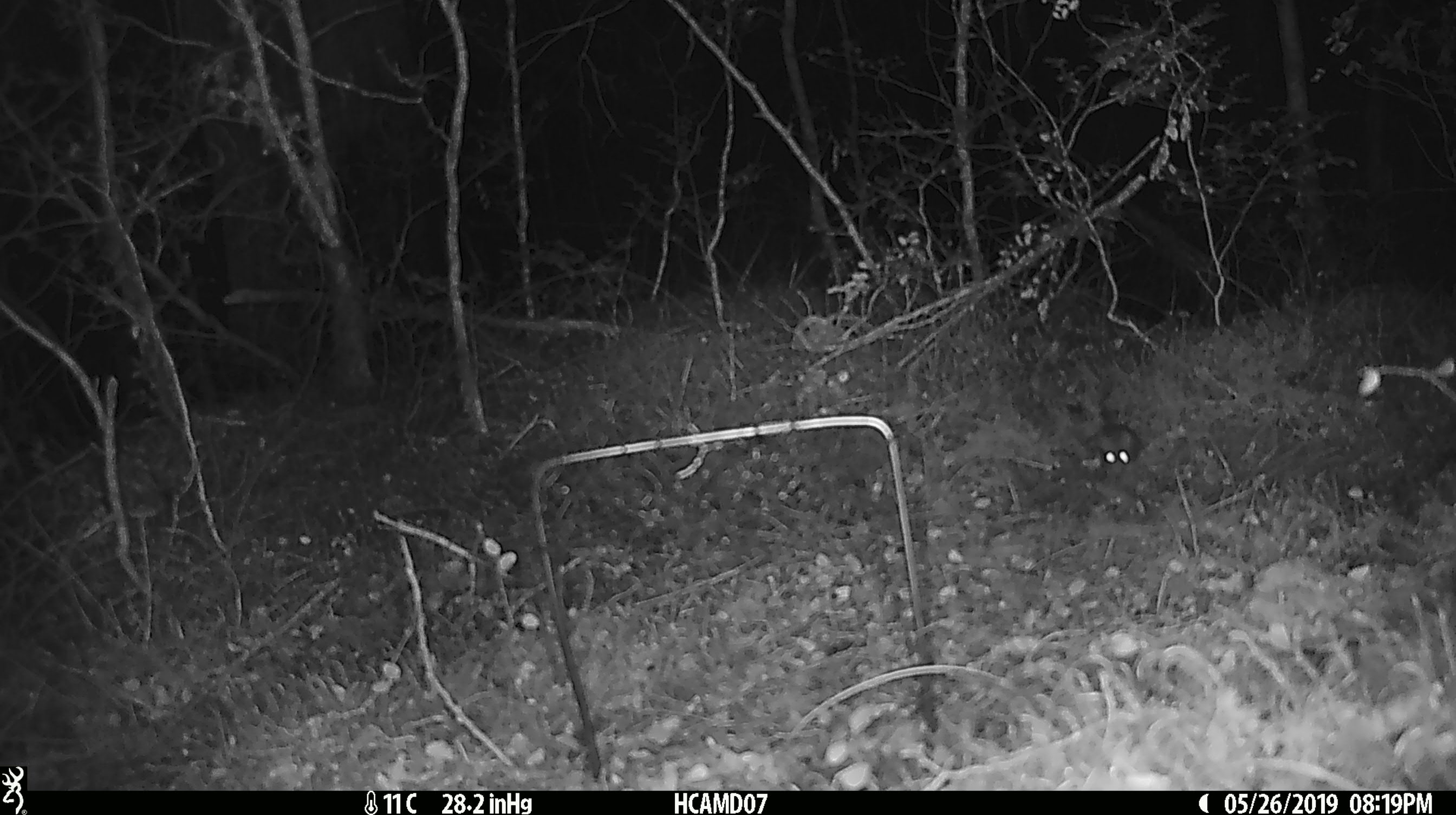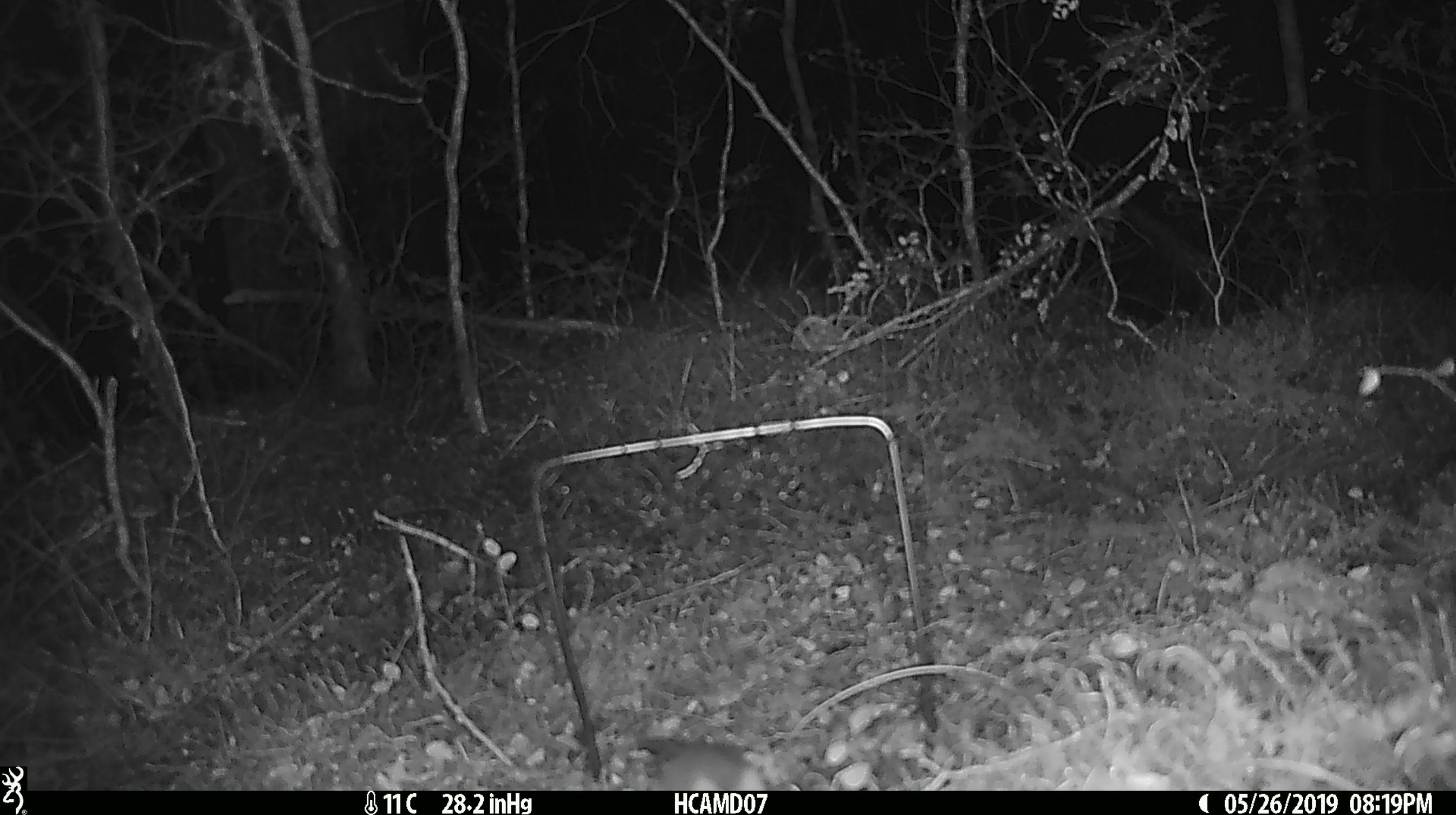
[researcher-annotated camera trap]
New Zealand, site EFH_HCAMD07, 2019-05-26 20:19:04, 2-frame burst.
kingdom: Animalia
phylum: Chordata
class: Mammalia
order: Rodentia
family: Muridae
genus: Rattus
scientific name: Rattus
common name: rat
Rat (Rattus).